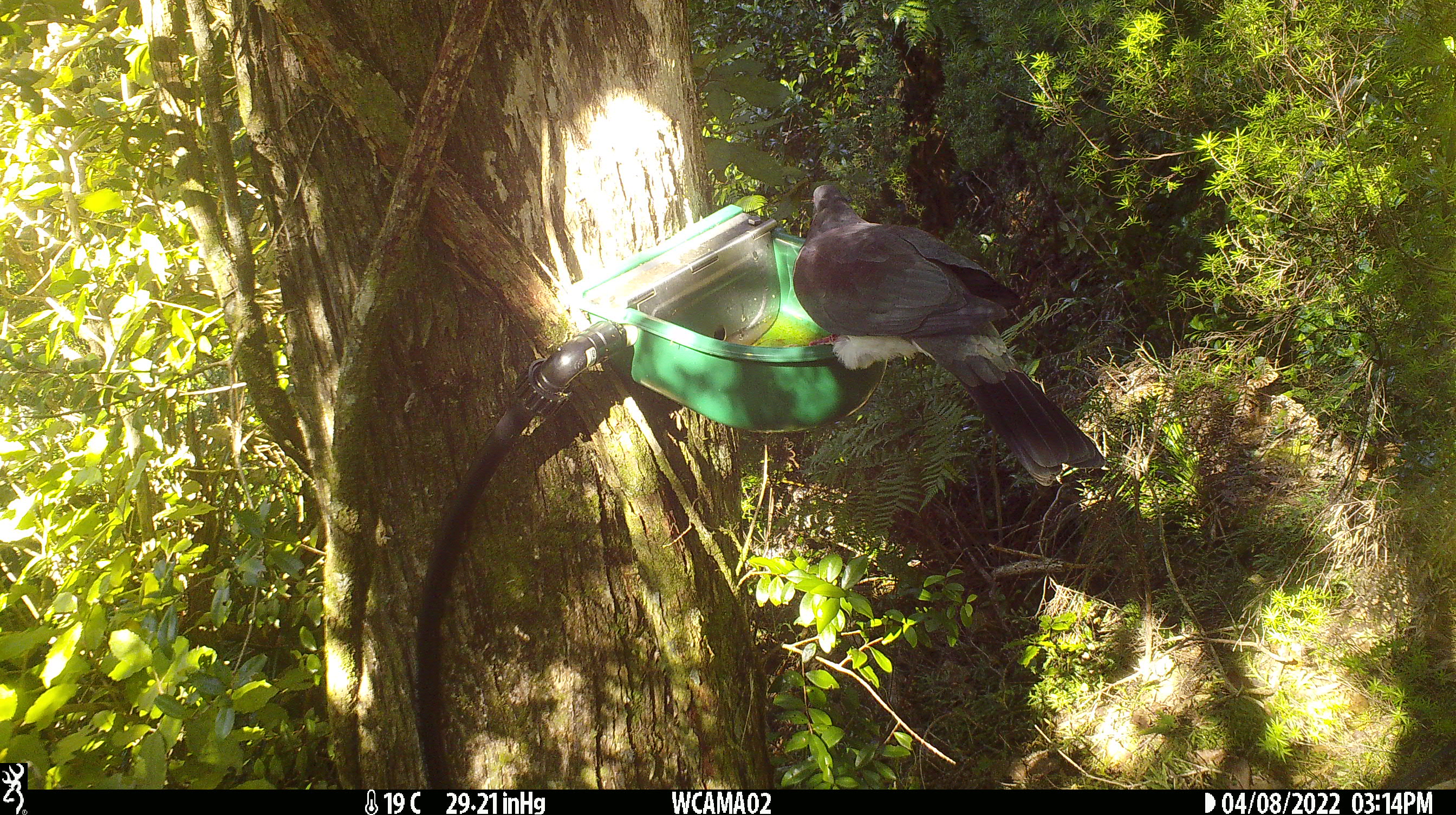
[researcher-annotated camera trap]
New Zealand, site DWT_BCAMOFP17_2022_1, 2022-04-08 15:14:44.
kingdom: Animalia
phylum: Chordata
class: Aves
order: Columbiformes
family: Columbidae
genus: Hemiphaga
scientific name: Hemiphaga novaeseelandiae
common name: new zealand pigeon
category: kereru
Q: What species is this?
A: Kereru (new zealand pigeon) (Hemiphaga novaeseelandiae).